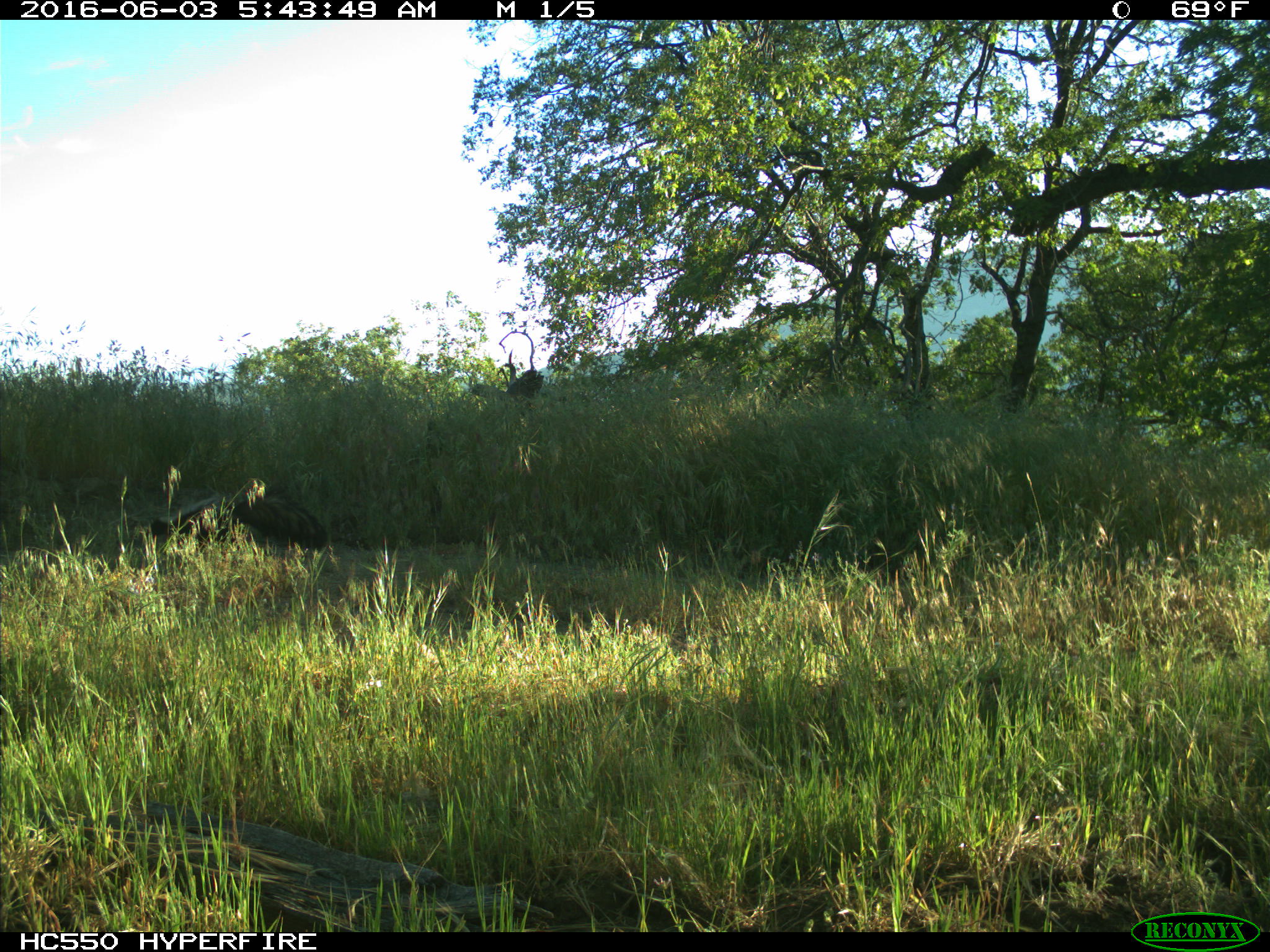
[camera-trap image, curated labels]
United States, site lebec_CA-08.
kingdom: Animalia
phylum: Chordata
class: Mammalia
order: Carnivora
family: Mephitidae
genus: Mephitis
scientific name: Mephitis mephitis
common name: striped skunk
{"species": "Mephitis mephitis (striped skunk)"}